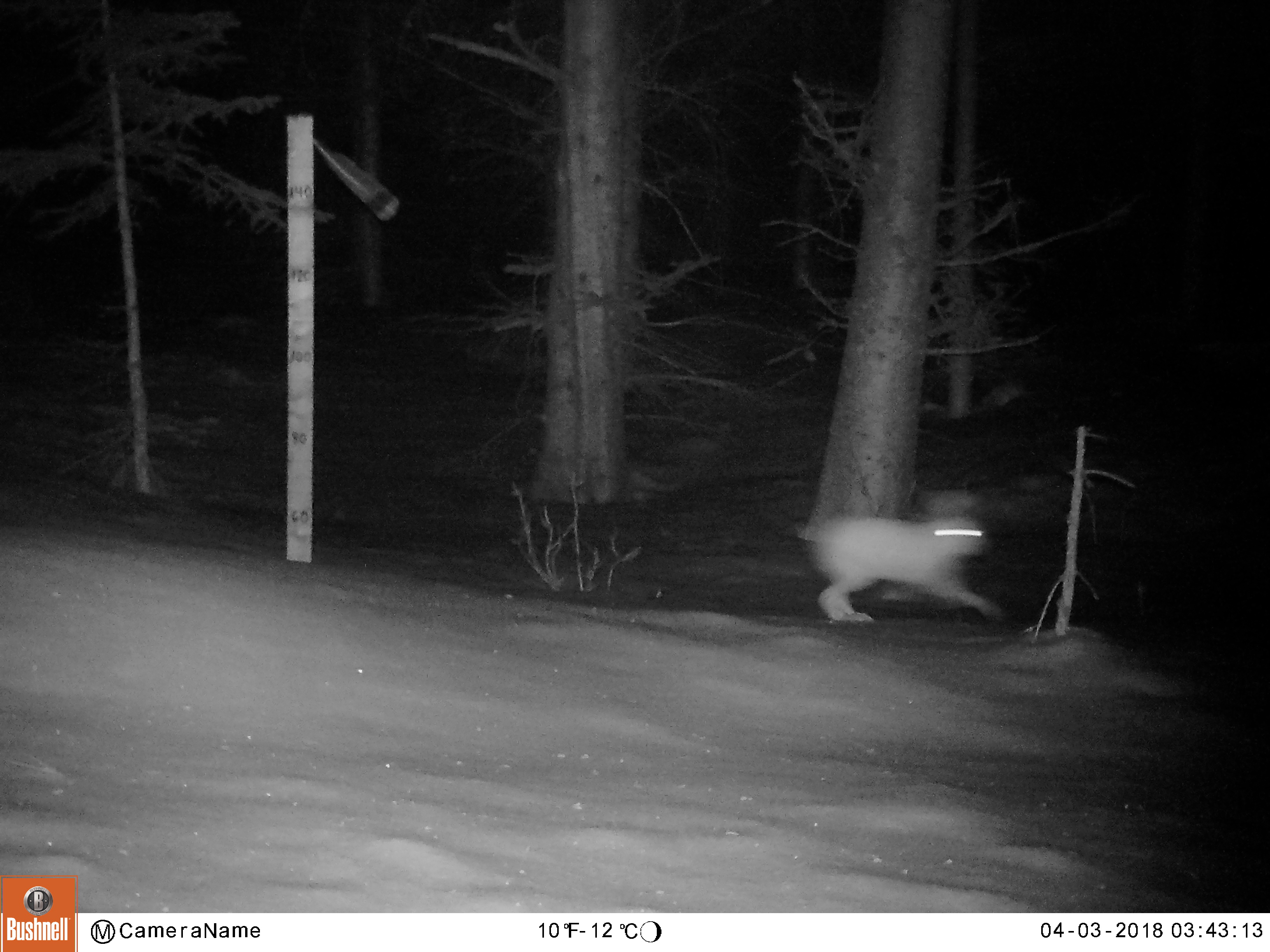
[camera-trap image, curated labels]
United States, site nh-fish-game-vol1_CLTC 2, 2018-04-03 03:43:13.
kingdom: Animalia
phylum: Chordata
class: Mammalia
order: Lagomorpha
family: Leporidae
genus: Lepus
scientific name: Lepus americanus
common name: snowshoe hare